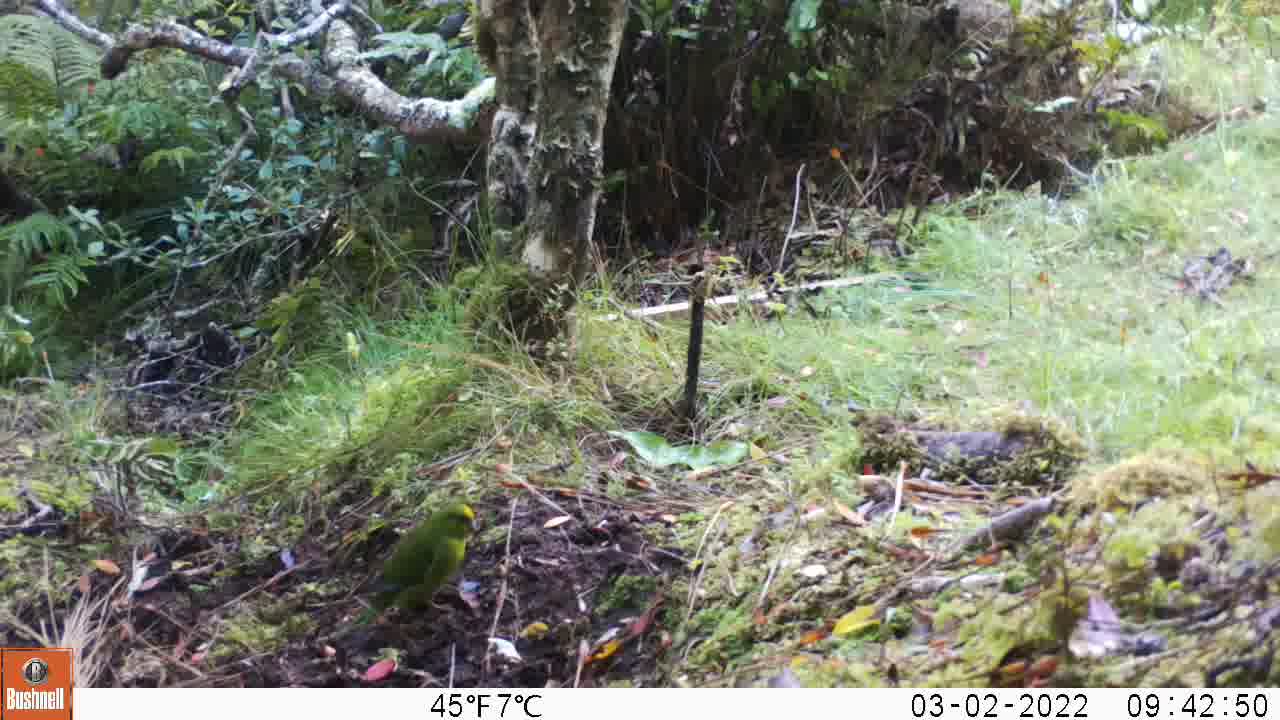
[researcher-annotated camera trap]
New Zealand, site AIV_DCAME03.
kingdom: Animalia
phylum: Chordata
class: Aves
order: Psittaciformes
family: Psittaculidae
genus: Cyanoramphus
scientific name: Cyanoramphus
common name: parakeet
Parakeet (Cyanoramphus).